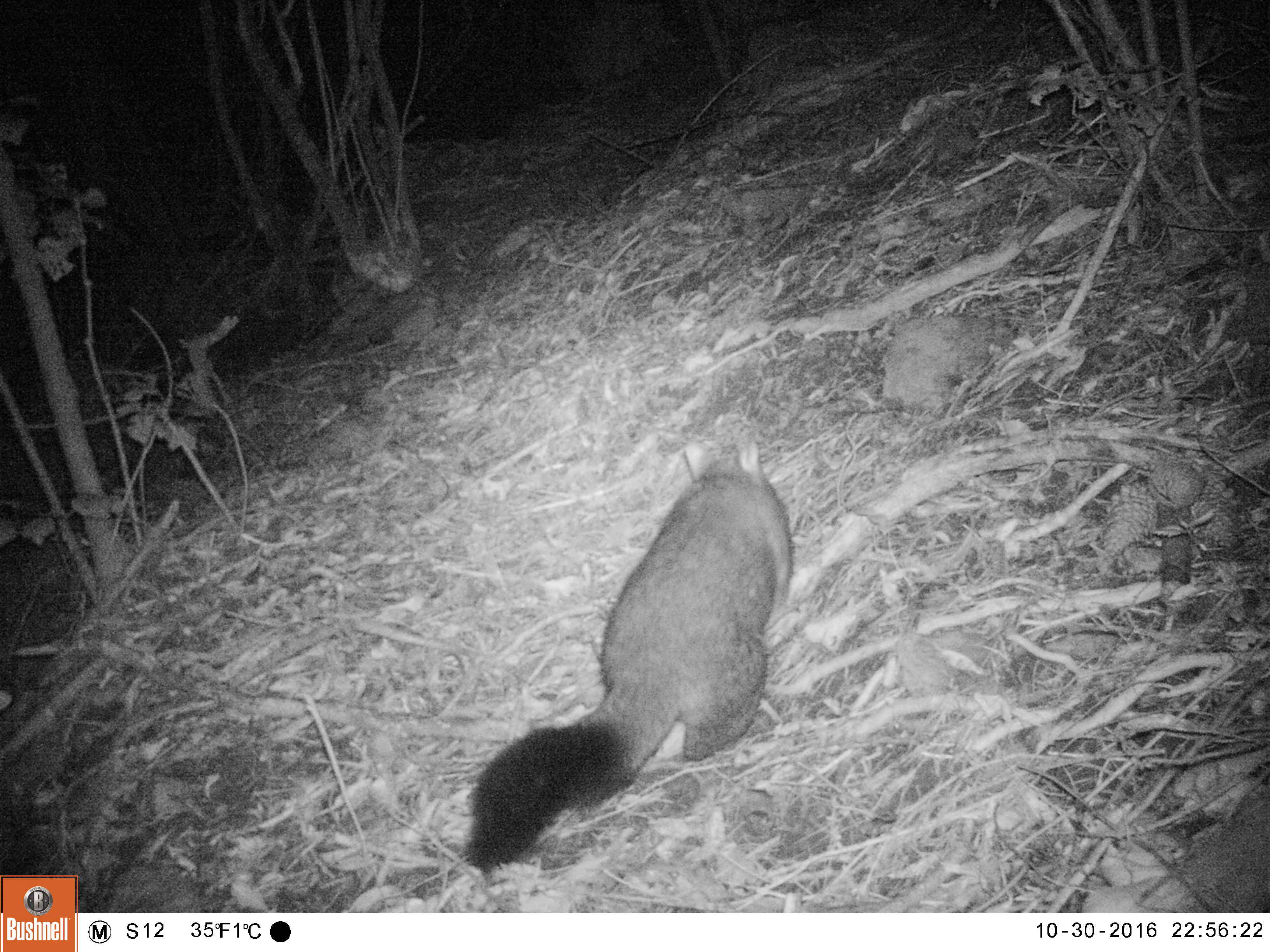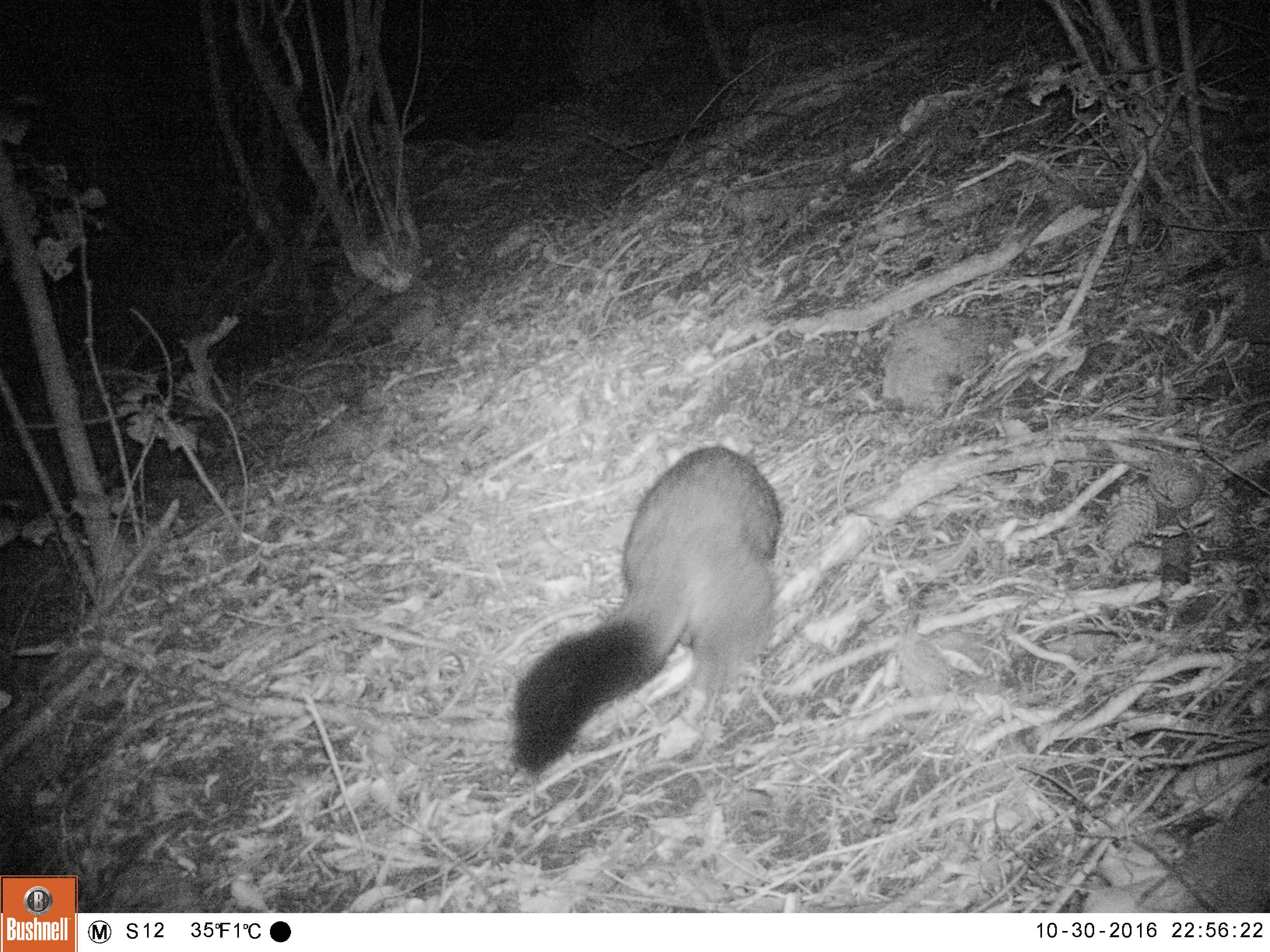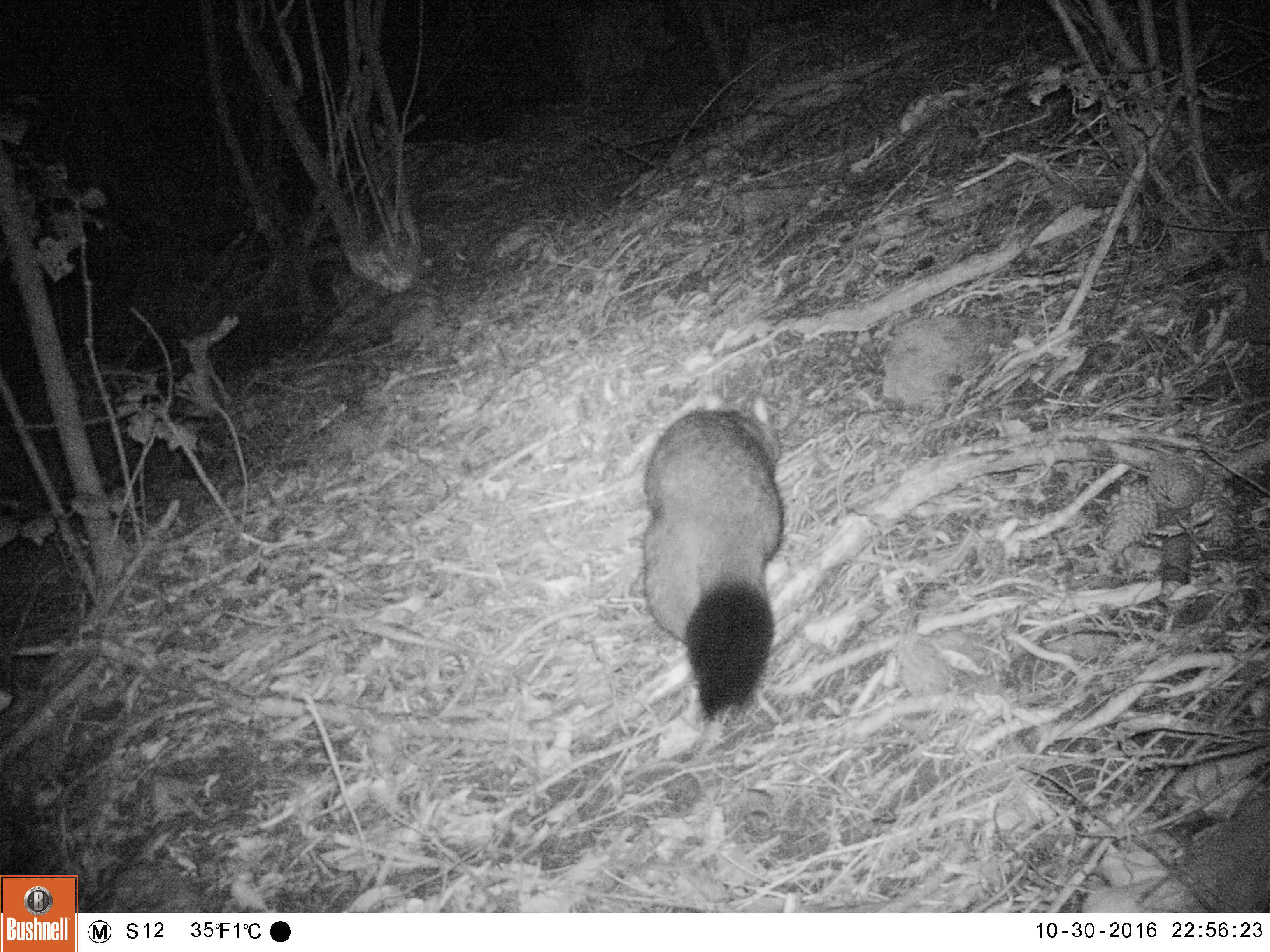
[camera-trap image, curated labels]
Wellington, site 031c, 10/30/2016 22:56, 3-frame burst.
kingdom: Animalia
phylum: Chordata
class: Mammalia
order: Didelphimorphia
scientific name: Didelphimorphia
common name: possum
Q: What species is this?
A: Possum (Didelphimorphia).